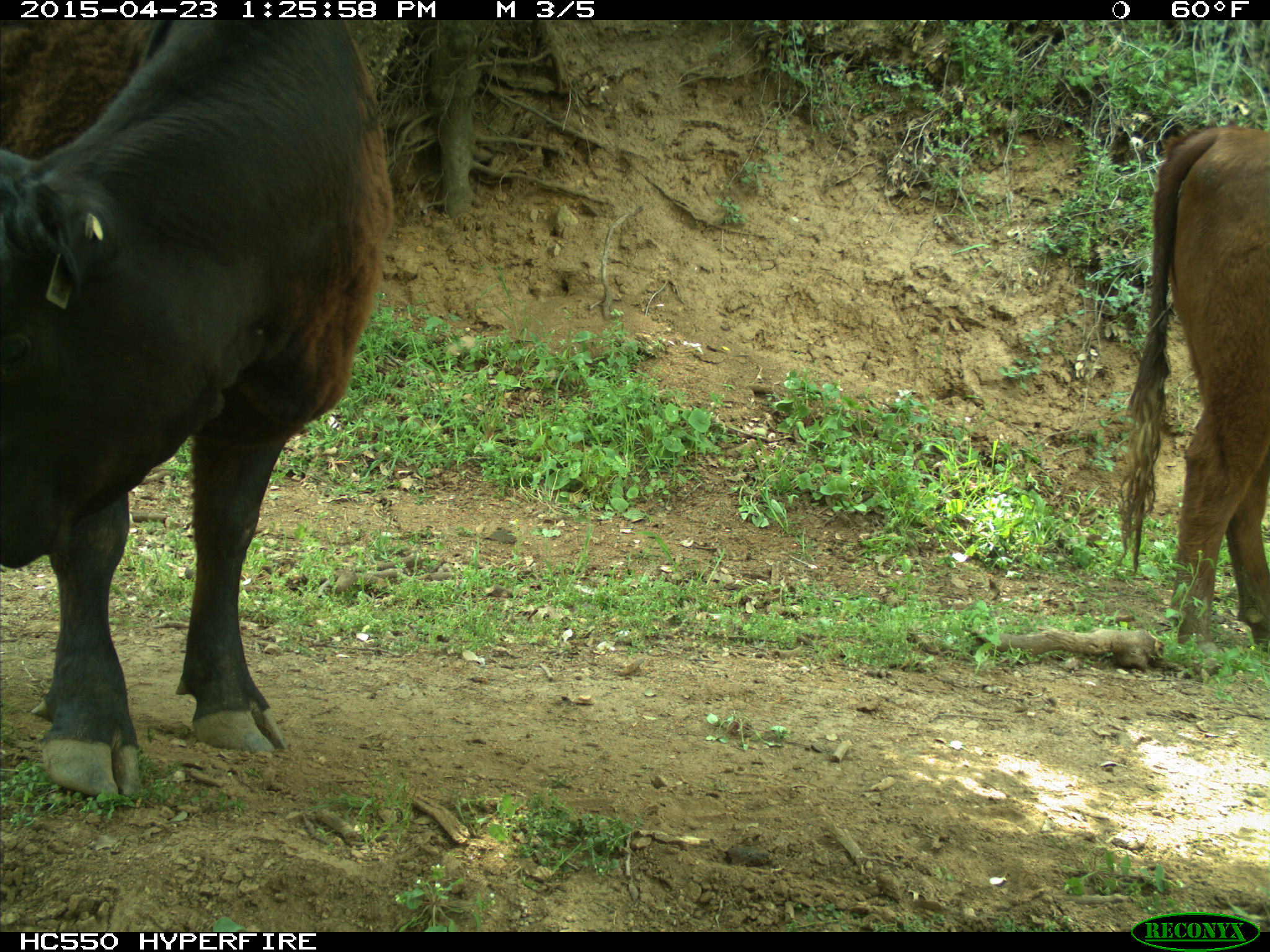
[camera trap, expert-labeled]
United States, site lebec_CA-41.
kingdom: Animalia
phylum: Chordata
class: Mammalia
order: Artiodactyla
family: Bovidae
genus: Bos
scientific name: Bos taurus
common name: domestic cow